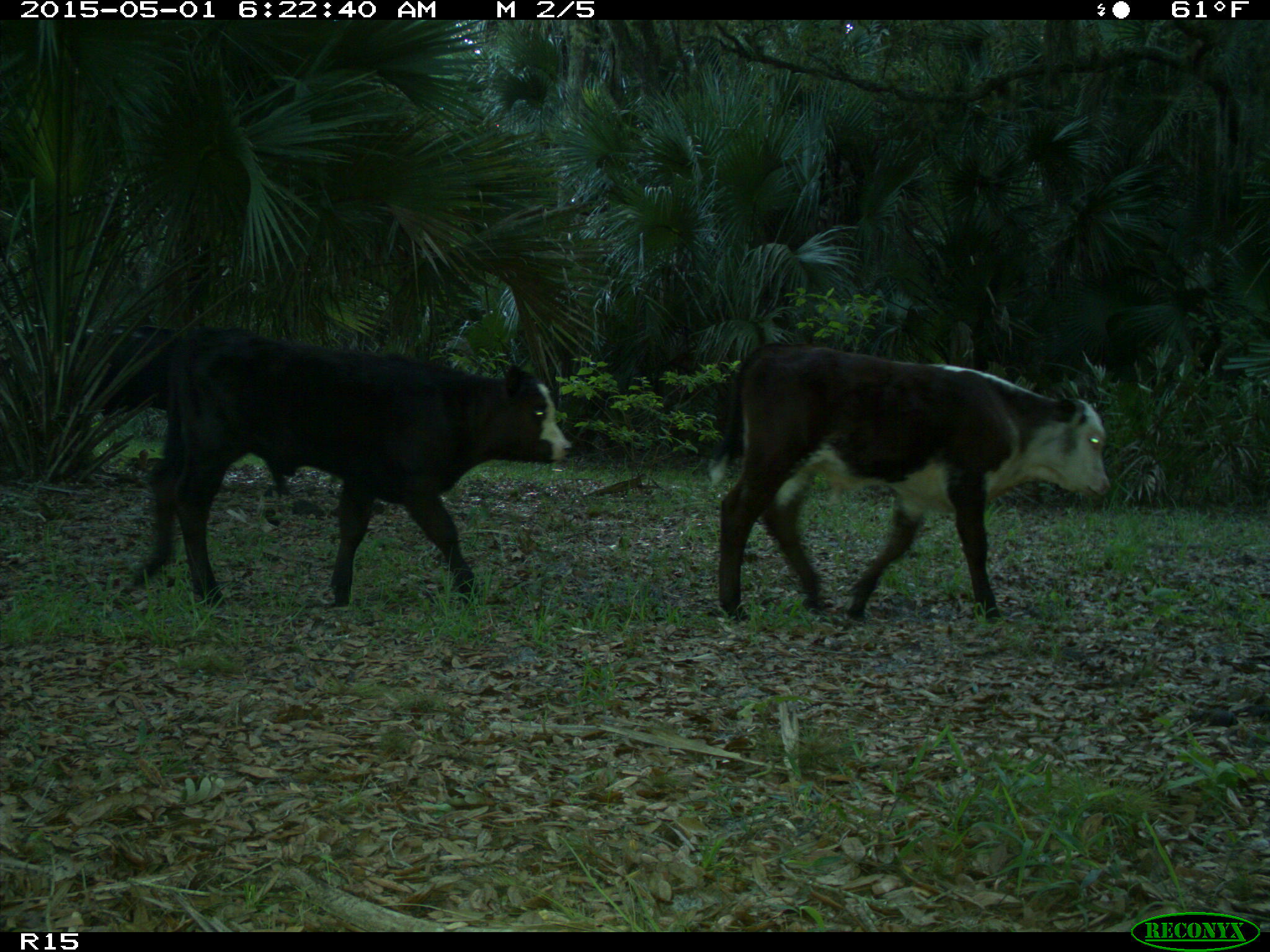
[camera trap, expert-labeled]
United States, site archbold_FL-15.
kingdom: Animalia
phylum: Chordata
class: Mammalia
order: Artiodactyla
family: Bovidae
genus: Bos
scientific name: Bos taurus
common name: domestic cow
Bos taurus (domestic cow).